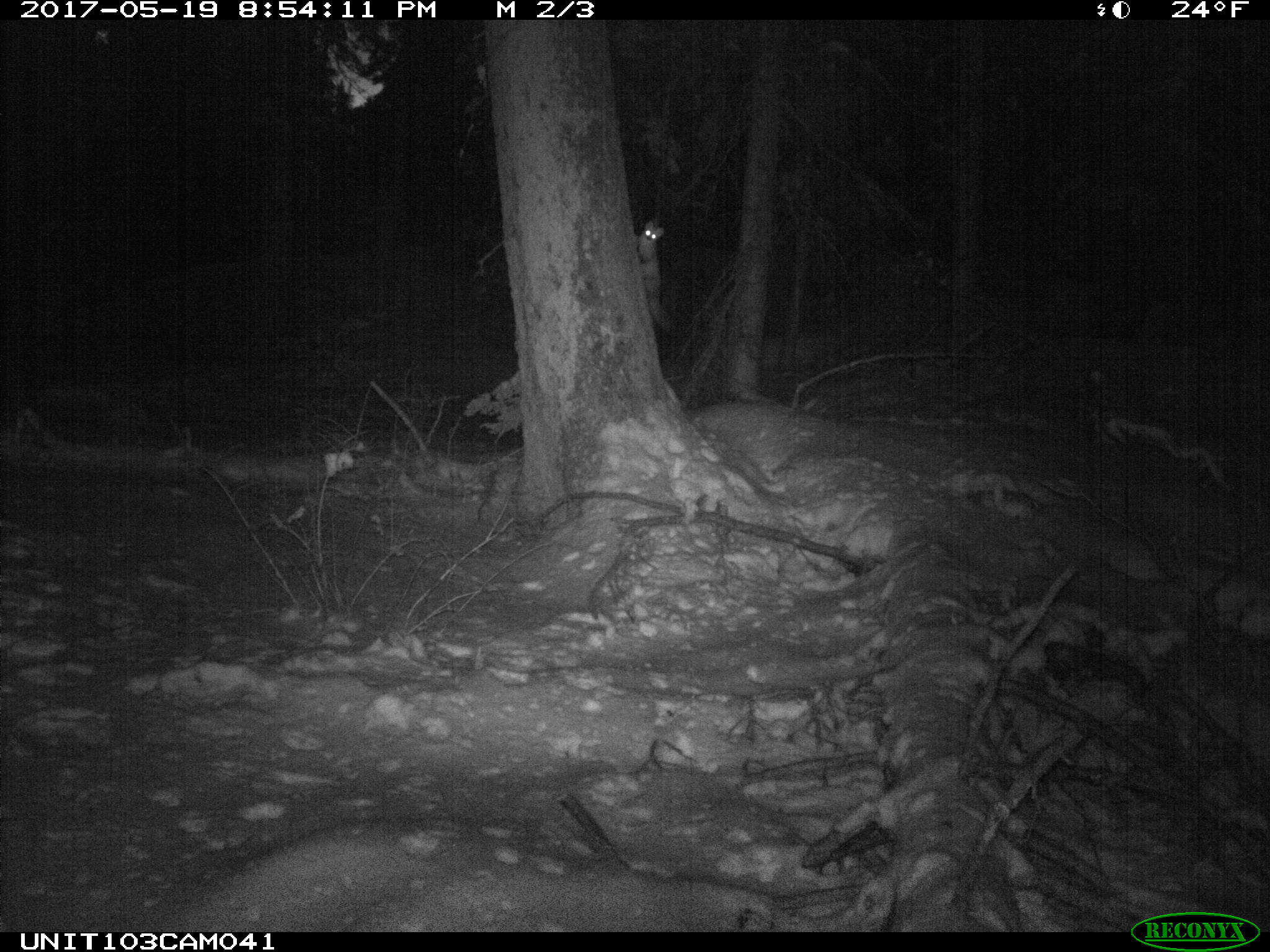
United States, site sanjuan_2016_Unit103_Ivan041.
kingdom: Animalia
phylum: Chordata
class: Mammalia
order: Carnivora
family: Mustelidae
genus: Martes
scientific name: Martes americana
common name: american marten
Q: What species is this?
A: Martes americana (american marten).